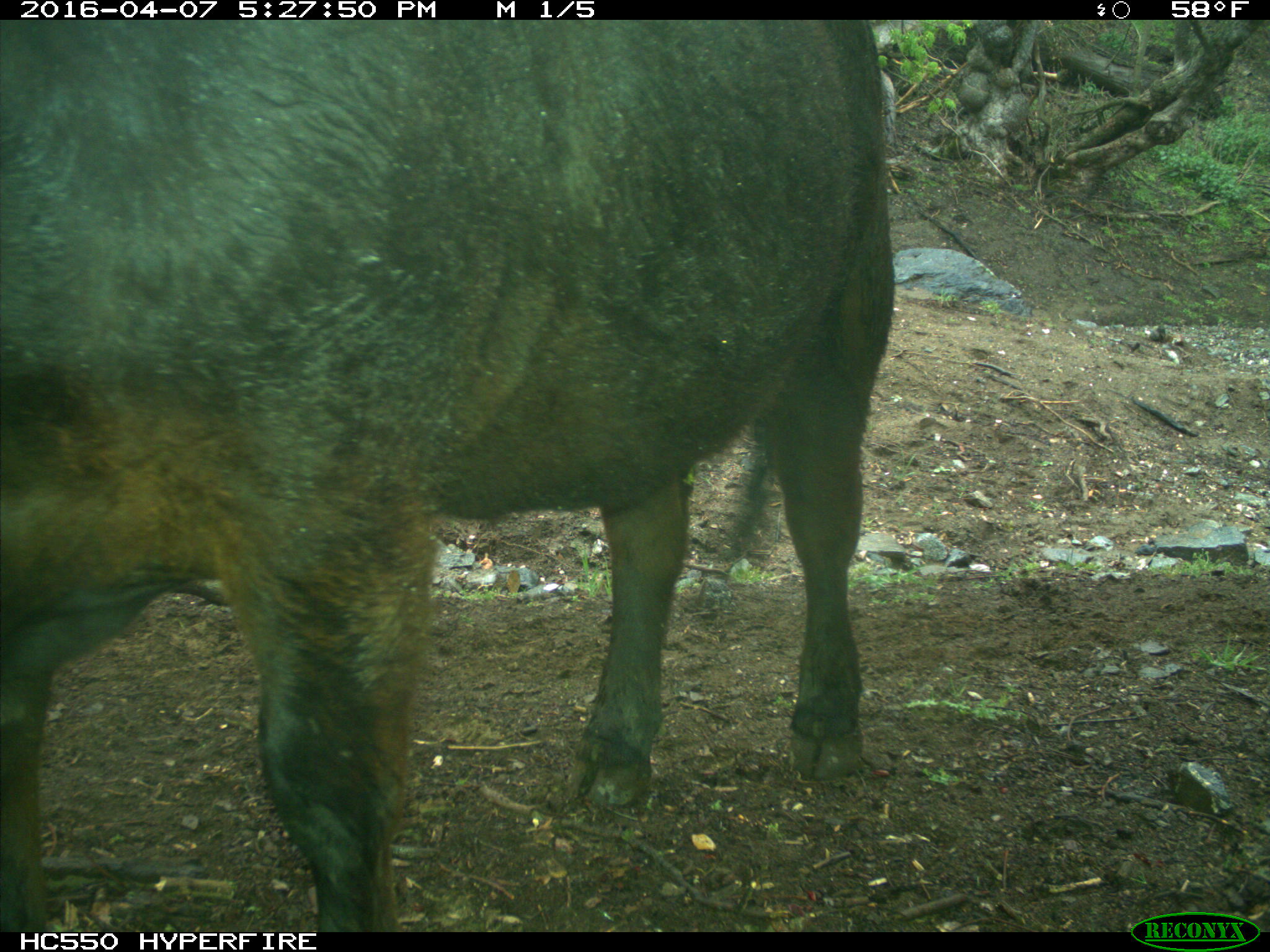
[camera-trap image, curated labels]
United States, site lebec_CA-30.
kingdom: Animalia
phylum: Chordata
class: Mammalia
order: Artiodactyla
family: Bovidae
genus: Bos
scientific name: Bos taurus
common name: domestic cow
Bos taurus (domestic cow).